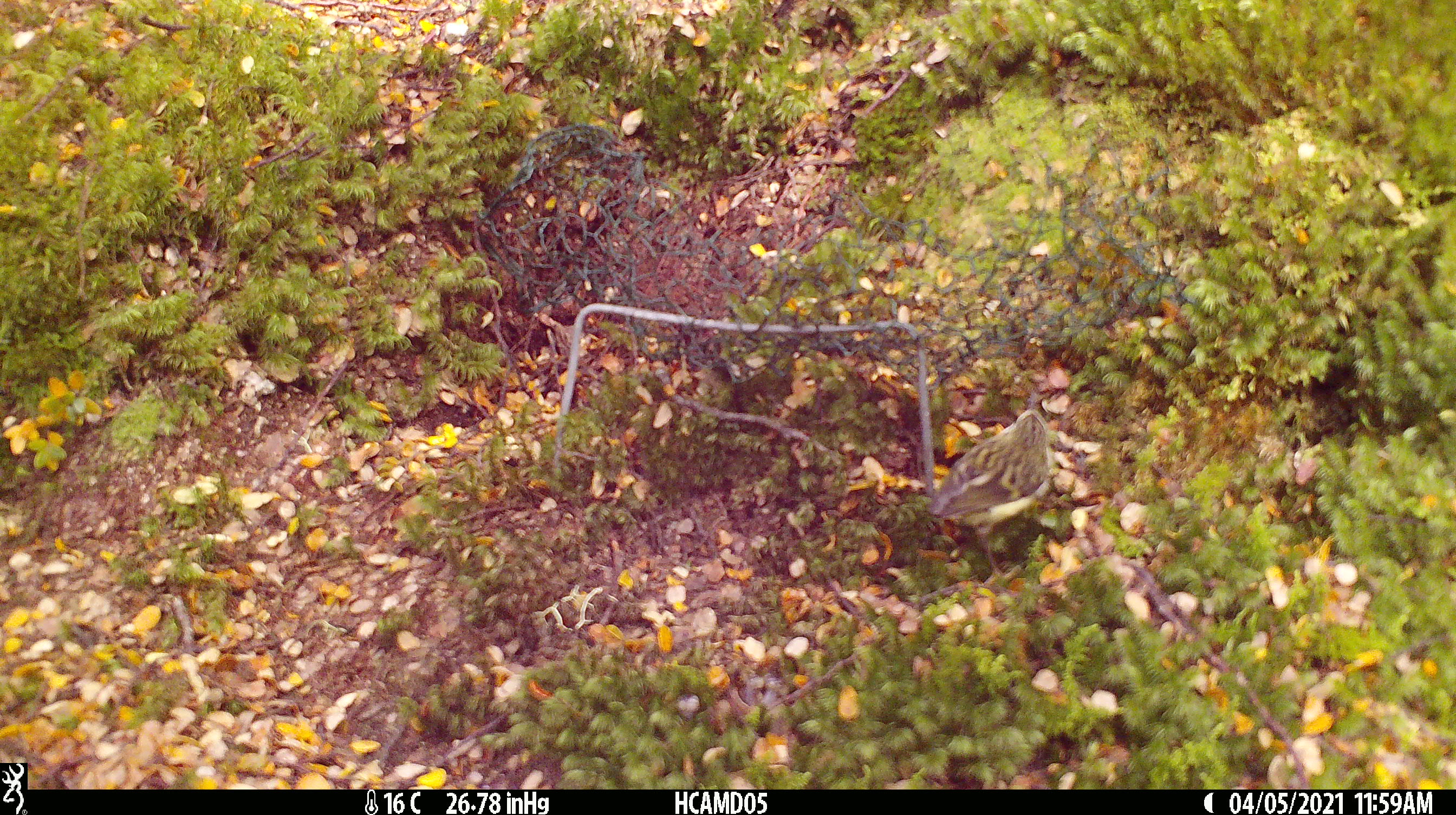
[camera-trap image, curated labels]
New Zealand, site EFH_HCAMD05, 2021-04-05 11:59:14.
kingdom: Animalia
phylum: Chordata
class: Aves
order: Passeriformes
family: Acanthisittidae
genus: Acanthisitta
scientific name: Acanthisitta chloris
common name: rifleman